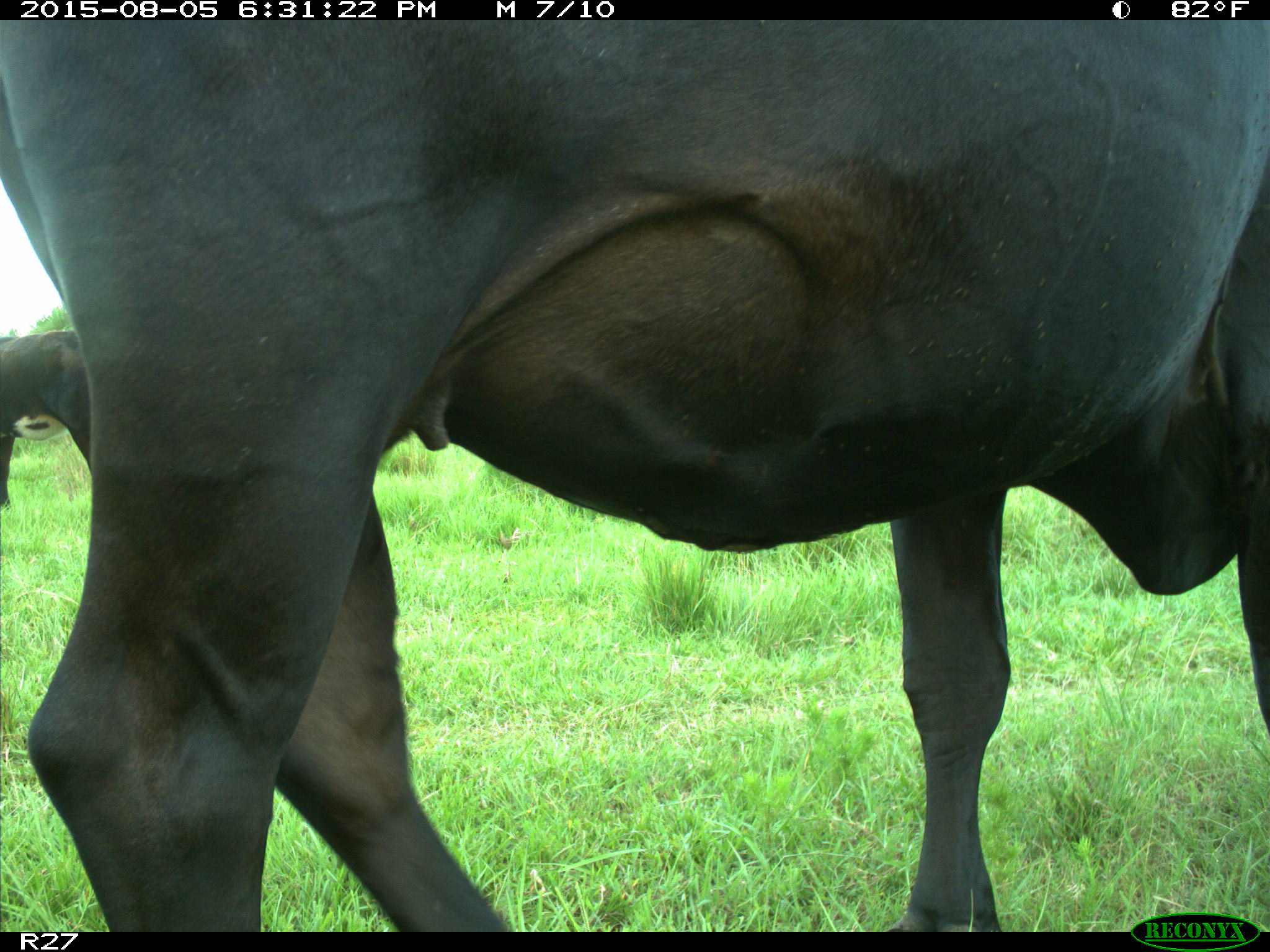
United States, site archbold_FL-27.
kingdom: Animalia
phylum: Chordata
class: Mammalia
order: Artiodactyla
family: Bovidae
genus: Bos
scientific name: Bos taurus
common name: domestic cow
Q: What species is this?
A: Bos taurus (domestic cow).